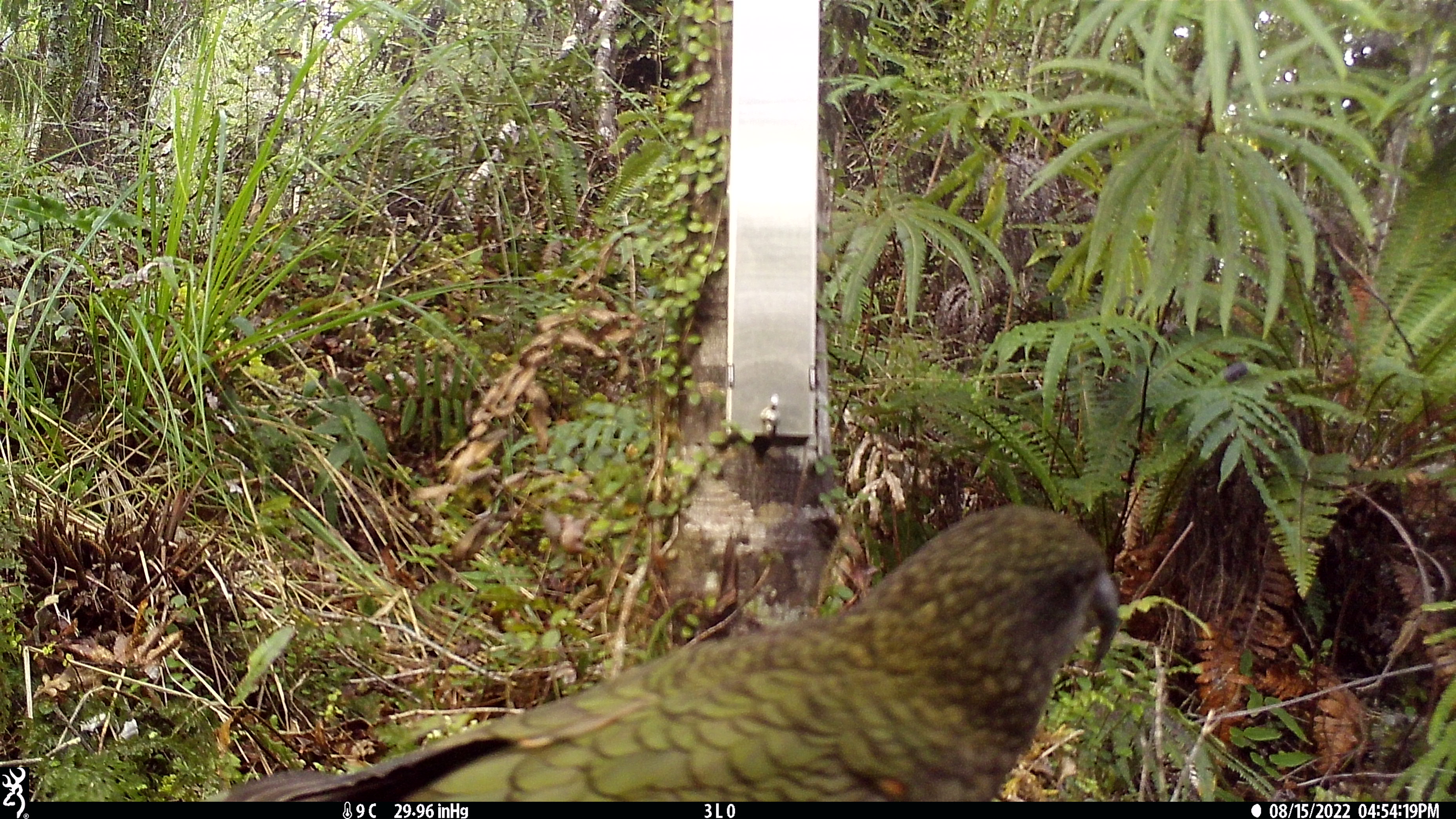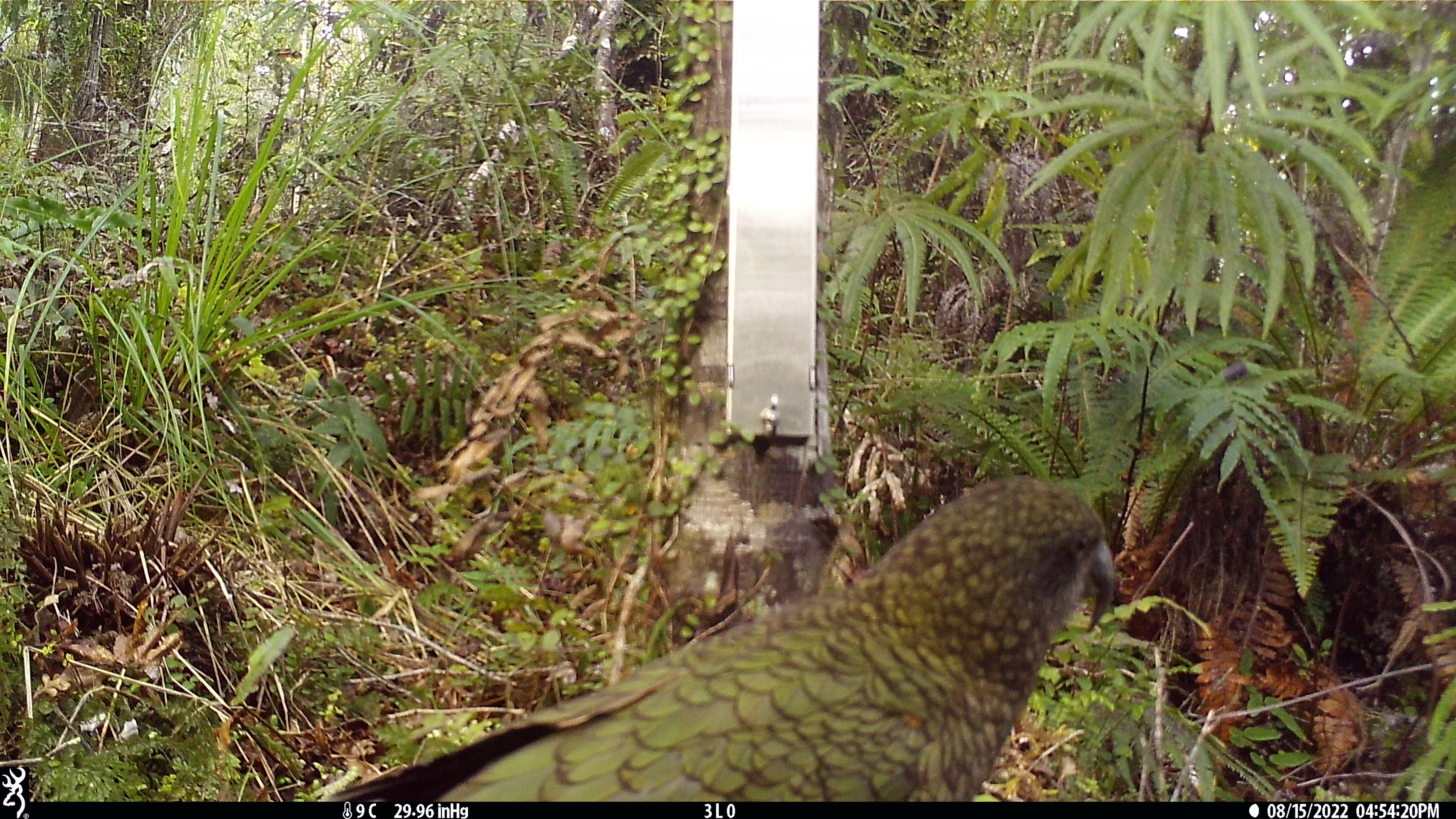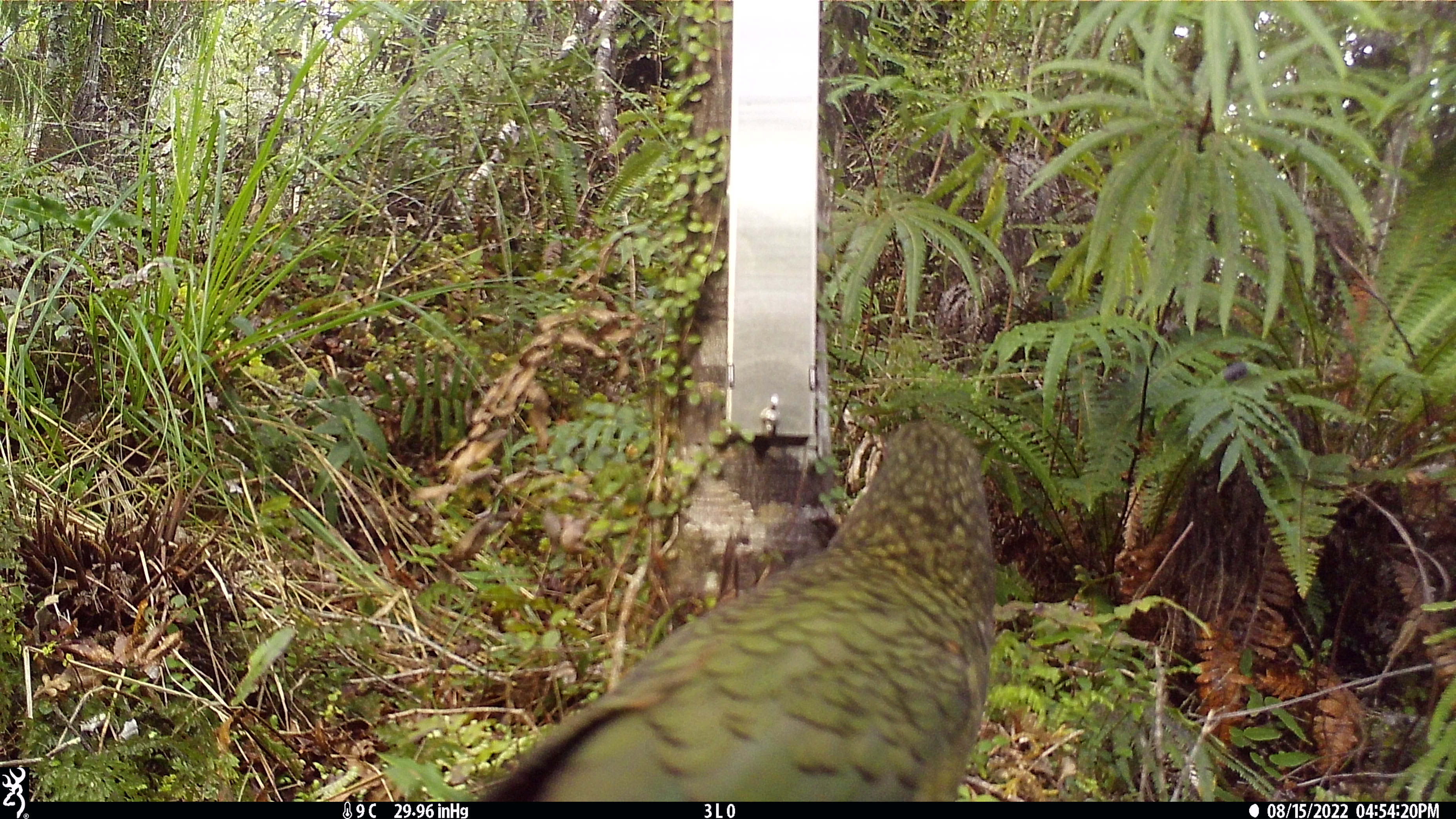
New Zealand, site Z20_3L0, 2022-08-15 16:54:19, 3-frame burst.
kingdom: Animalia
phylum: Chordata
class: Aves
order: Psittaciformes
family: Strigopidae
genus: Nestor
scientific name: Nestor notabilis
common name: kea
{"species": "kea (Nestor notabilis)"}